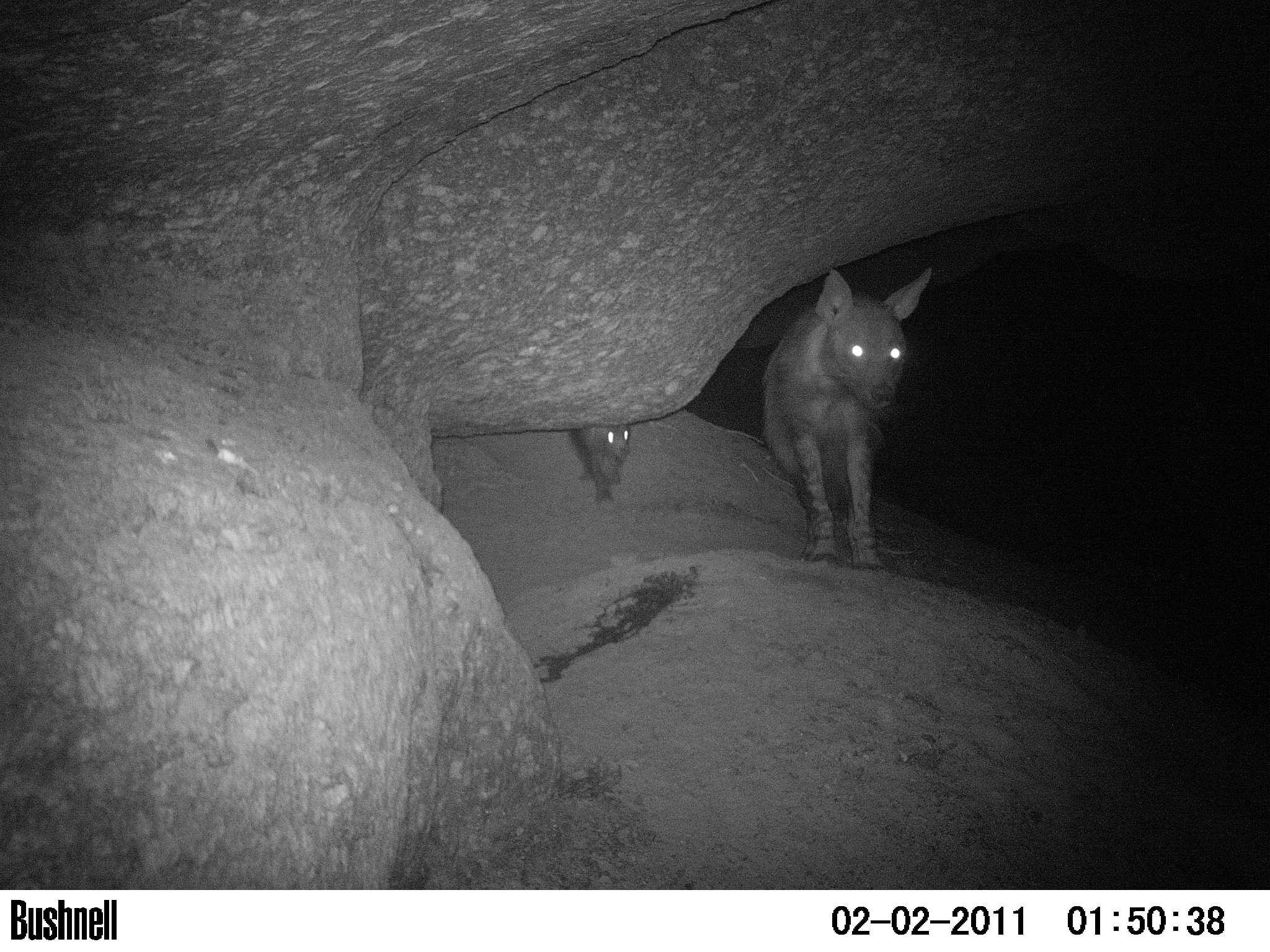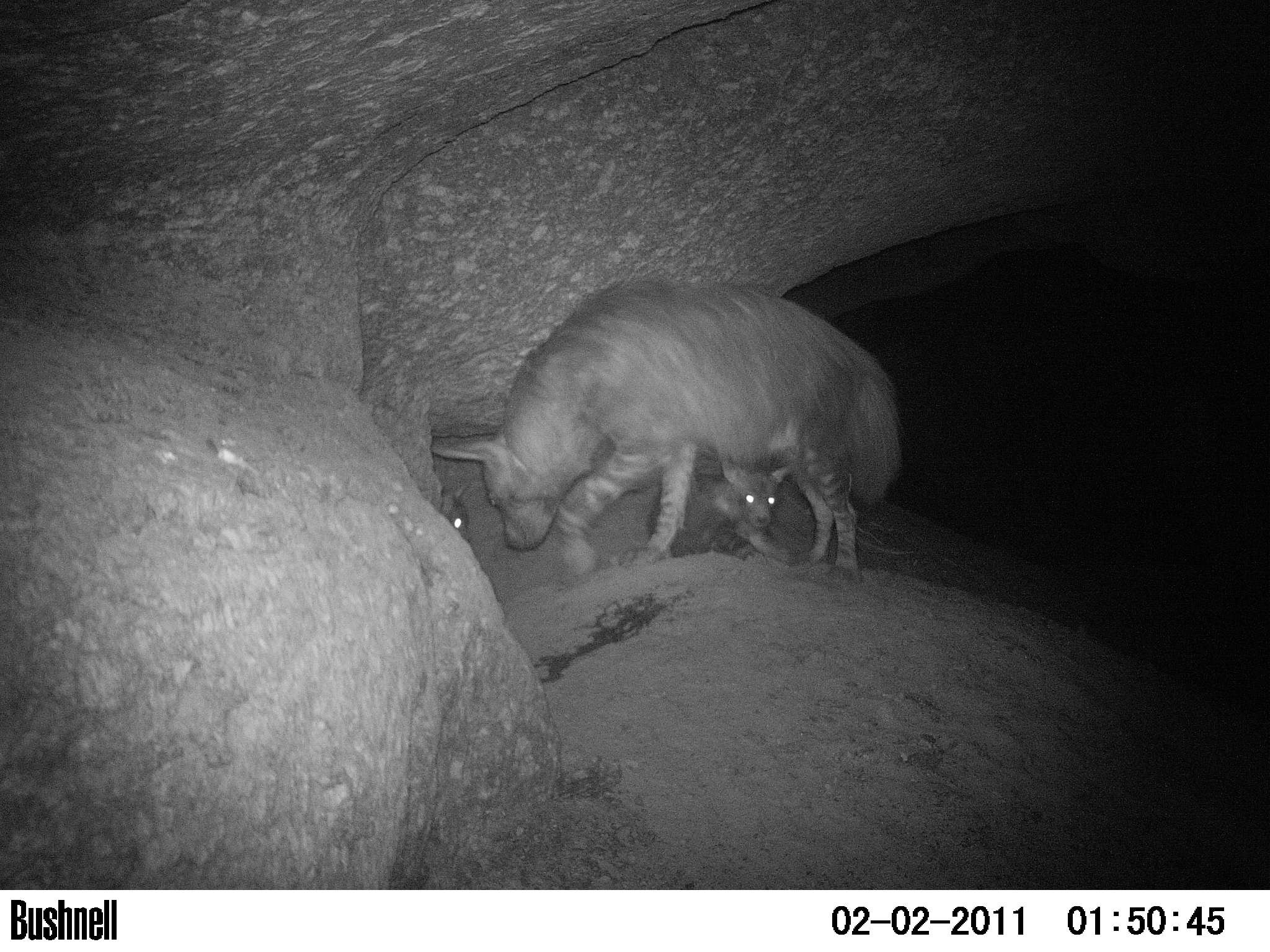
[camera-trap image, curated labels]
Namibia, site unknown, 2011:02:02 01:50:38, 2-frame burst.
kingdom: Animalia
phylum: Chordata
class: Mammalia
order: Carnivora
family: Hyaenidae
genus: Parahyaena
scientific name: Parahyaena brunnea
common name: brown hyena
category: hyaena brunnea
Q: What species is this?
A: Hyaena brunnea (brown hyena) (Parahyaena brunnea).